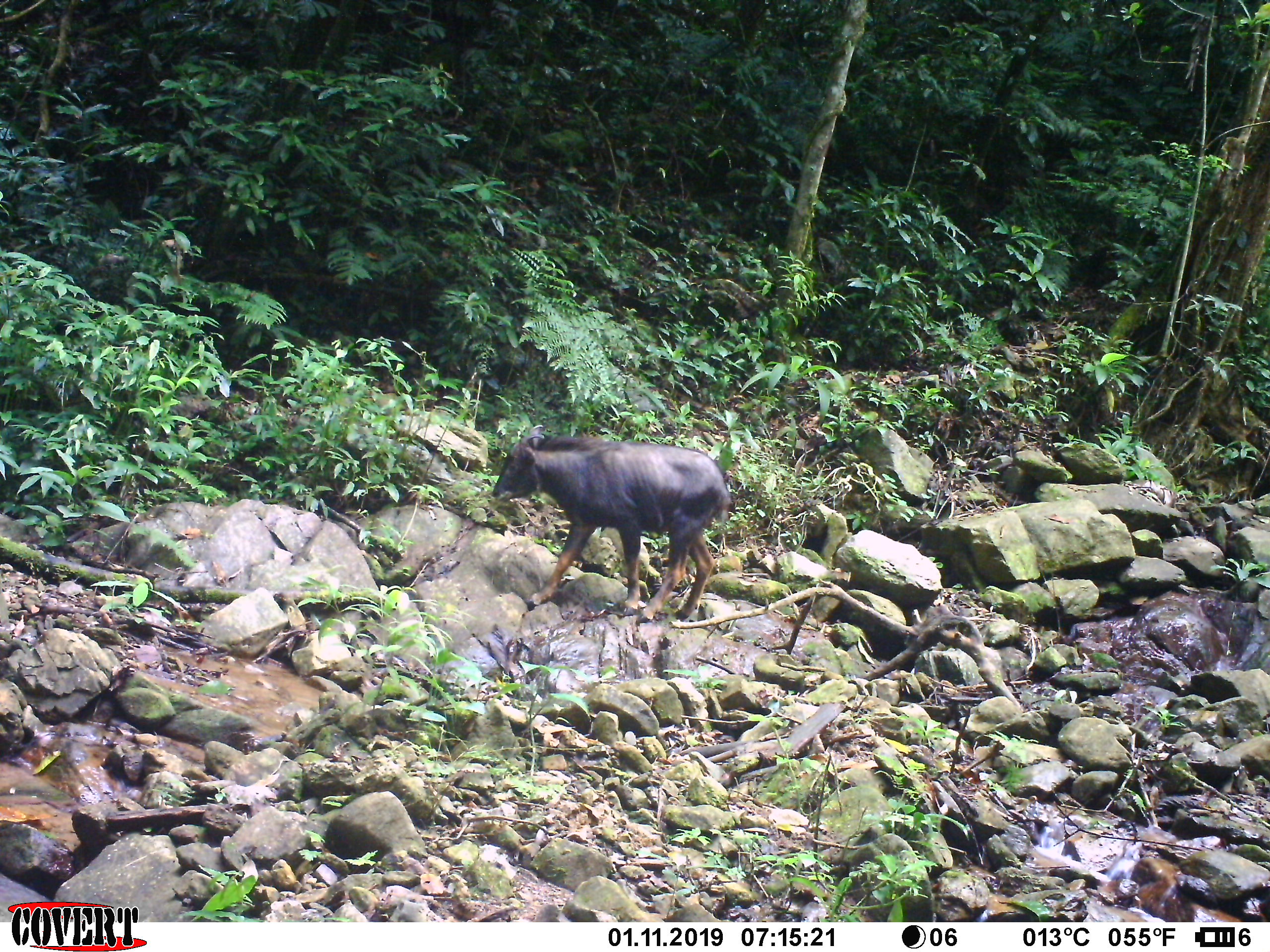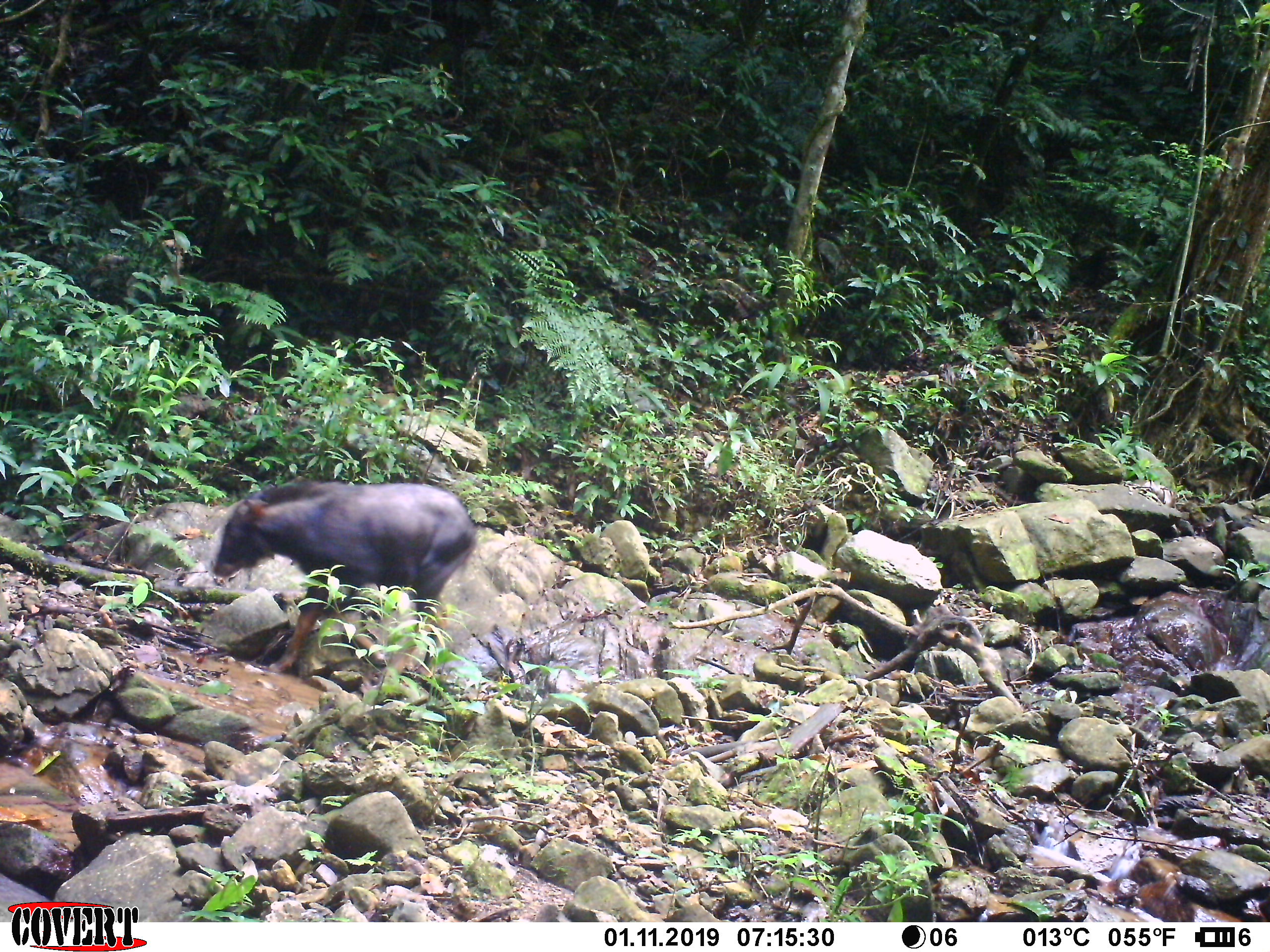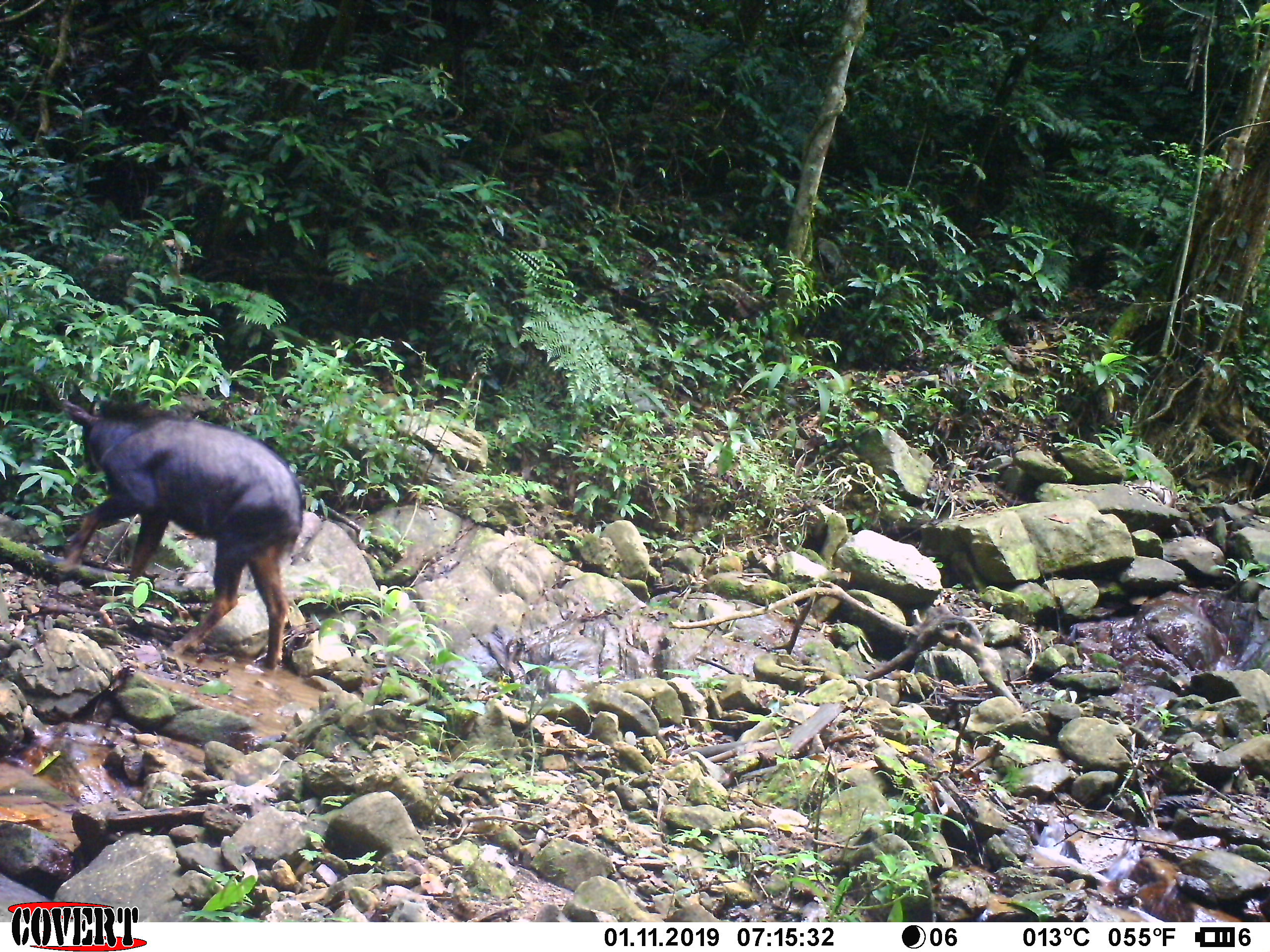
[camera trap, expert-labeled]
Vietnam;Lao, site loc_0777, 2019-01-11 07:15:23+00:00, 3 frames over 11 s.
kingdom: Animalia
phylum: Chordata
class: Mammalia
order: Artiodactyla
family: Bovidae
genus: Capricornis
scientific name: Capricornis sumatraensis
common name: chinese serow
Chinese serow (Capricornis sumatraensis). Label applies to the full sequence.